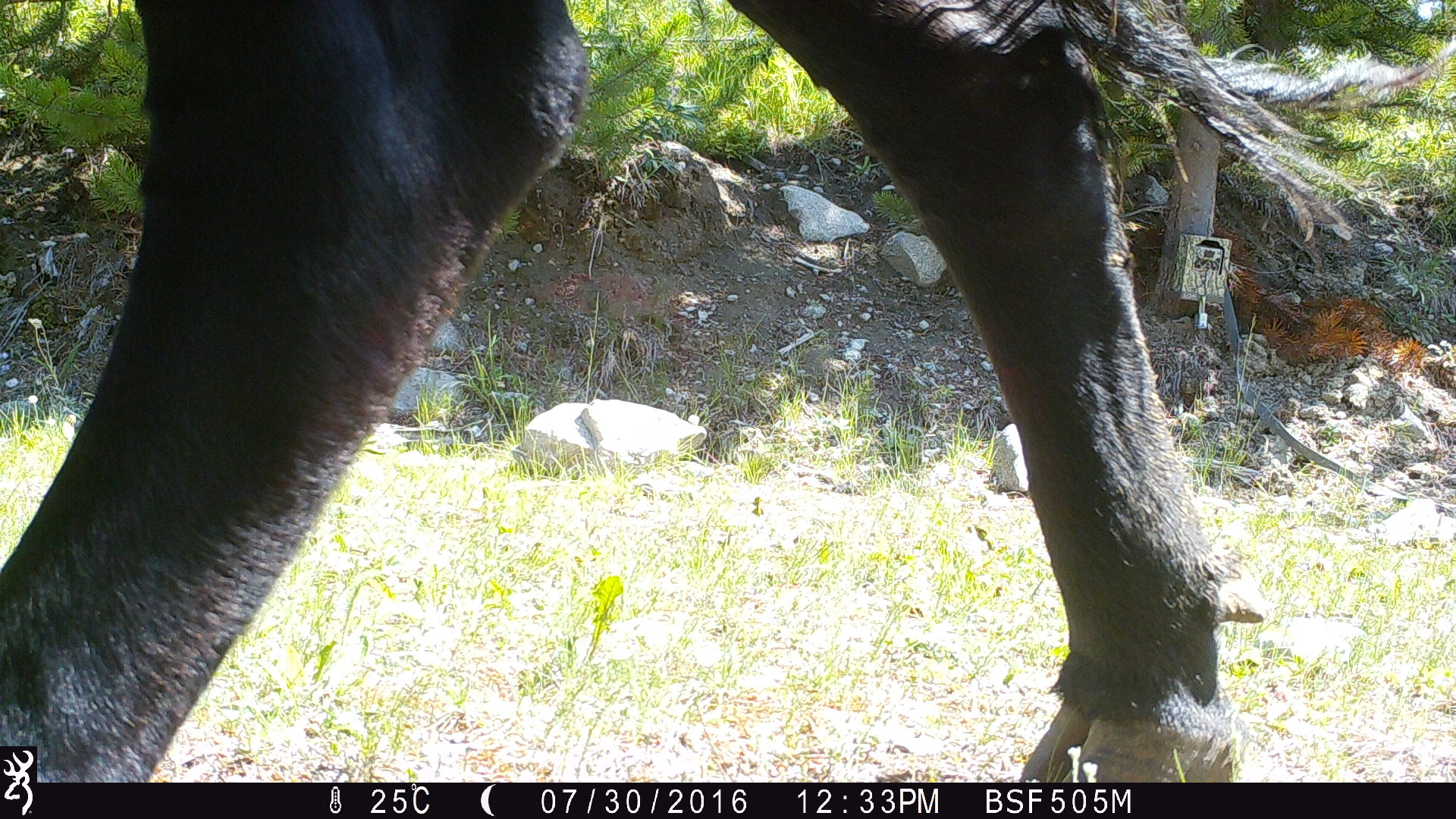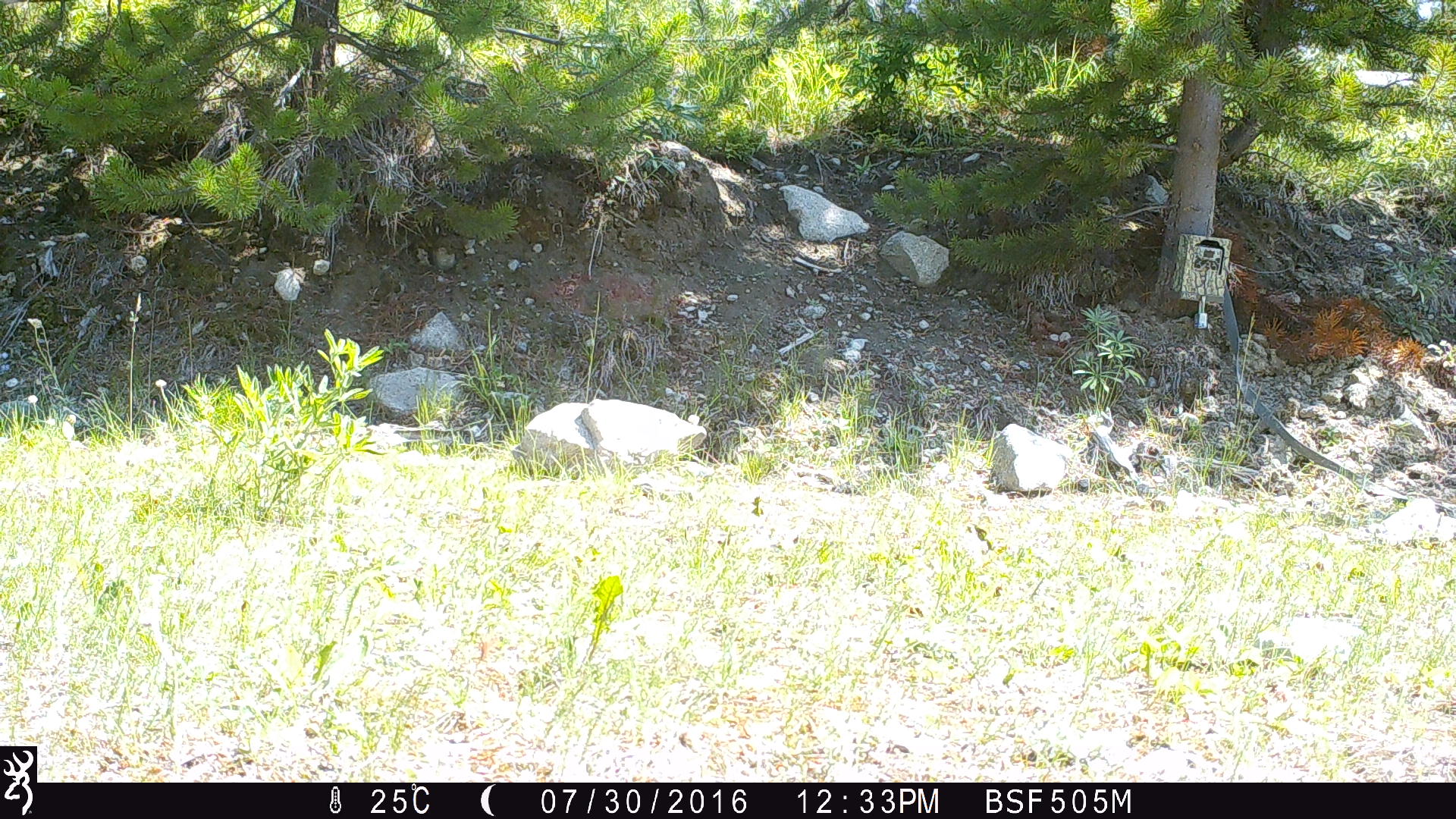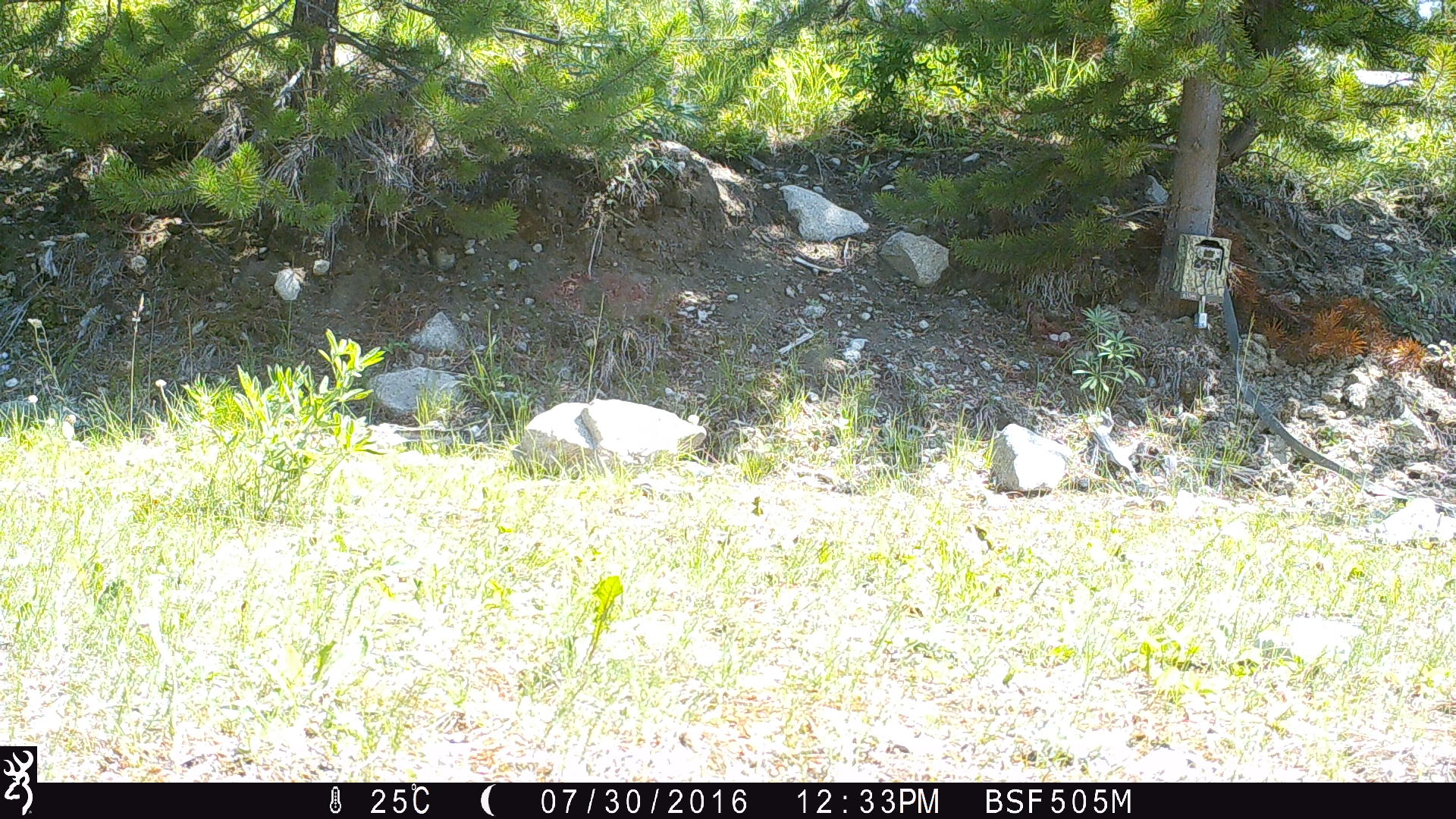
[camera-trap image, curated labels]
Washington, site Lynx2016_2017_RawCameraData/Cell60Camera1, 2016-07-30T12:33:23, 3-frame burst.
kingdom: Animalia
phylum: Chordata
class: Mammalia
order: Artiodactyla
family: Bovidae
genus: Bos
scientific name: Bos taurus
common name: domestic cattle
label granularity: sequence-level